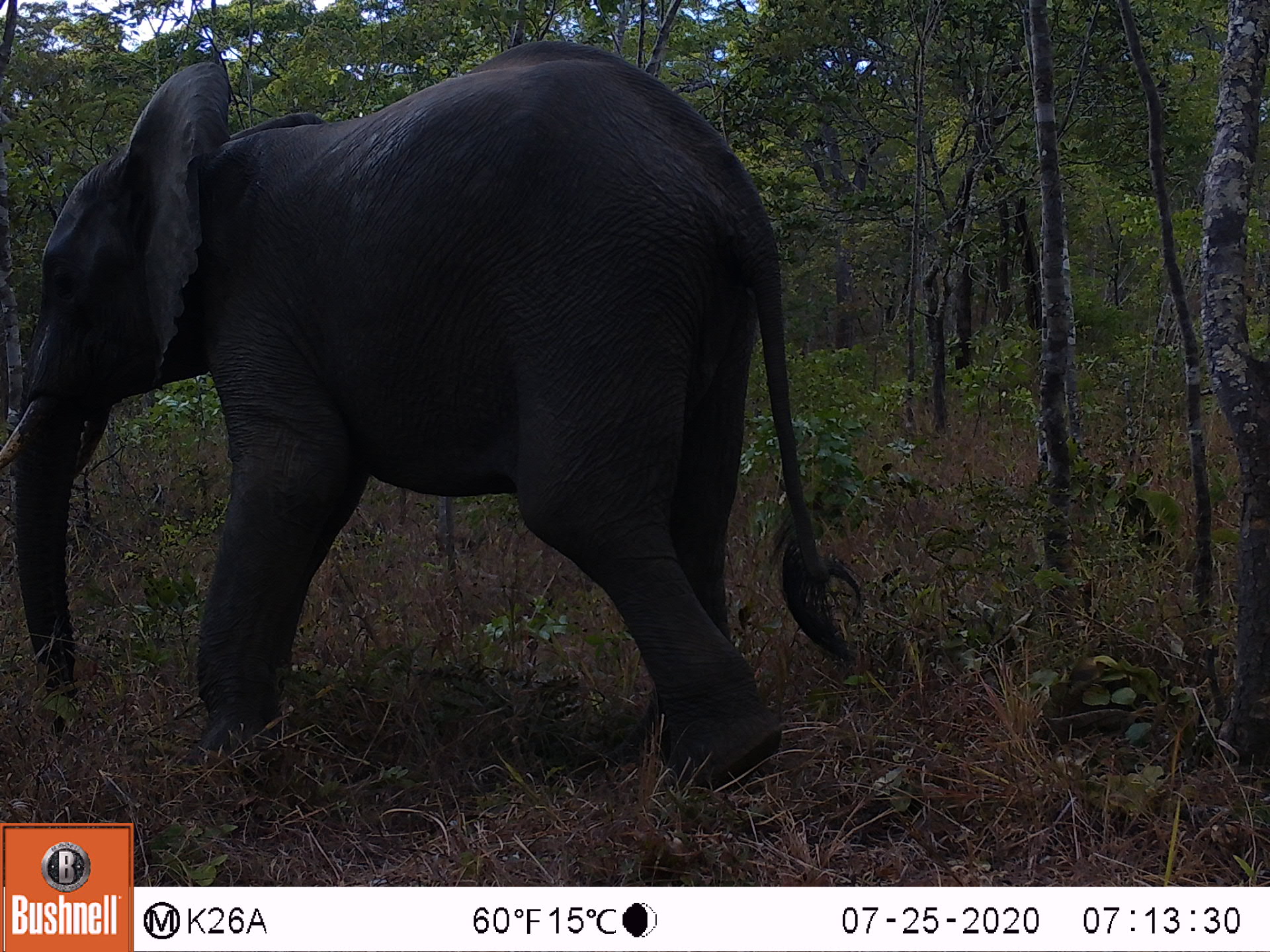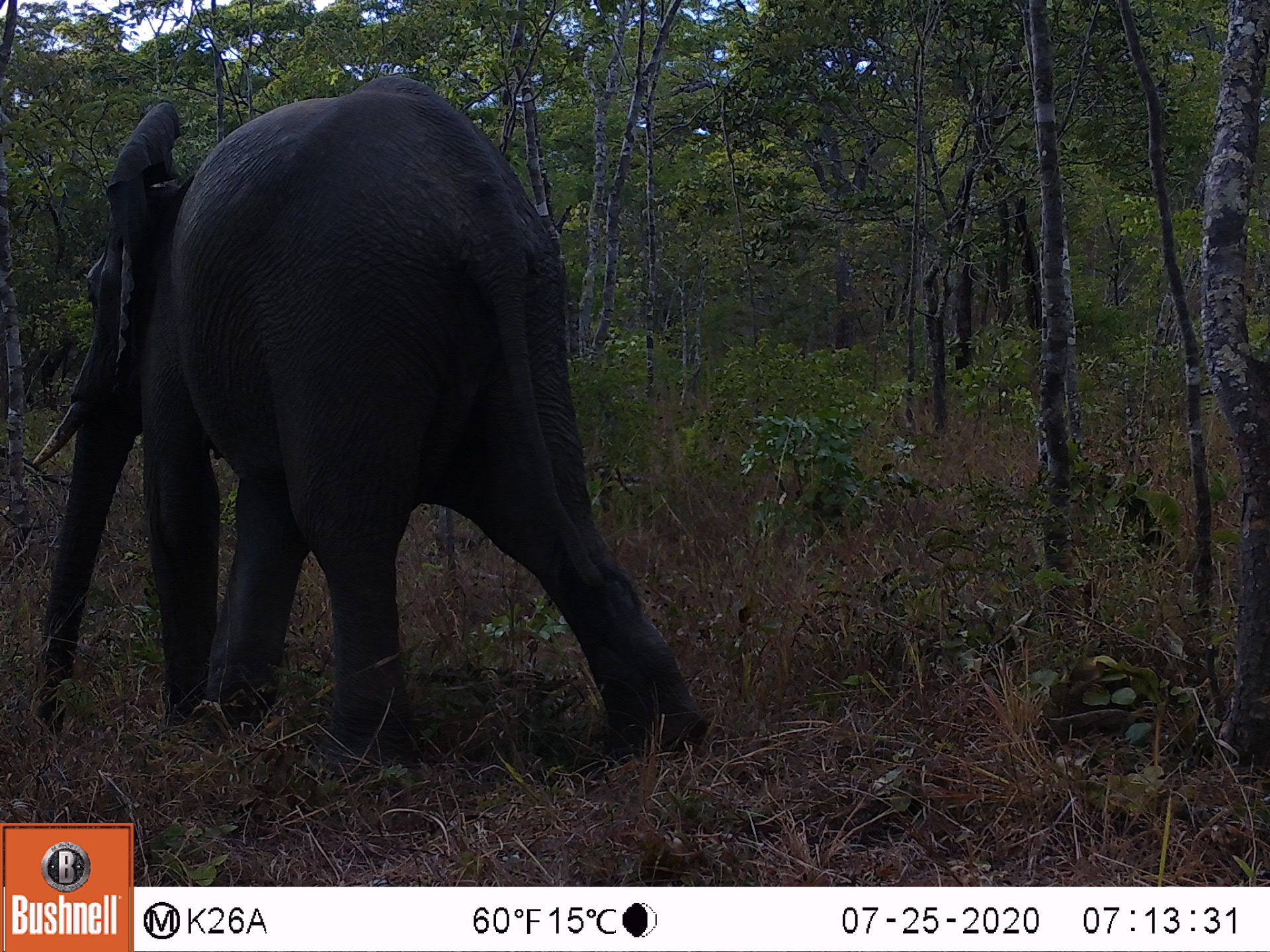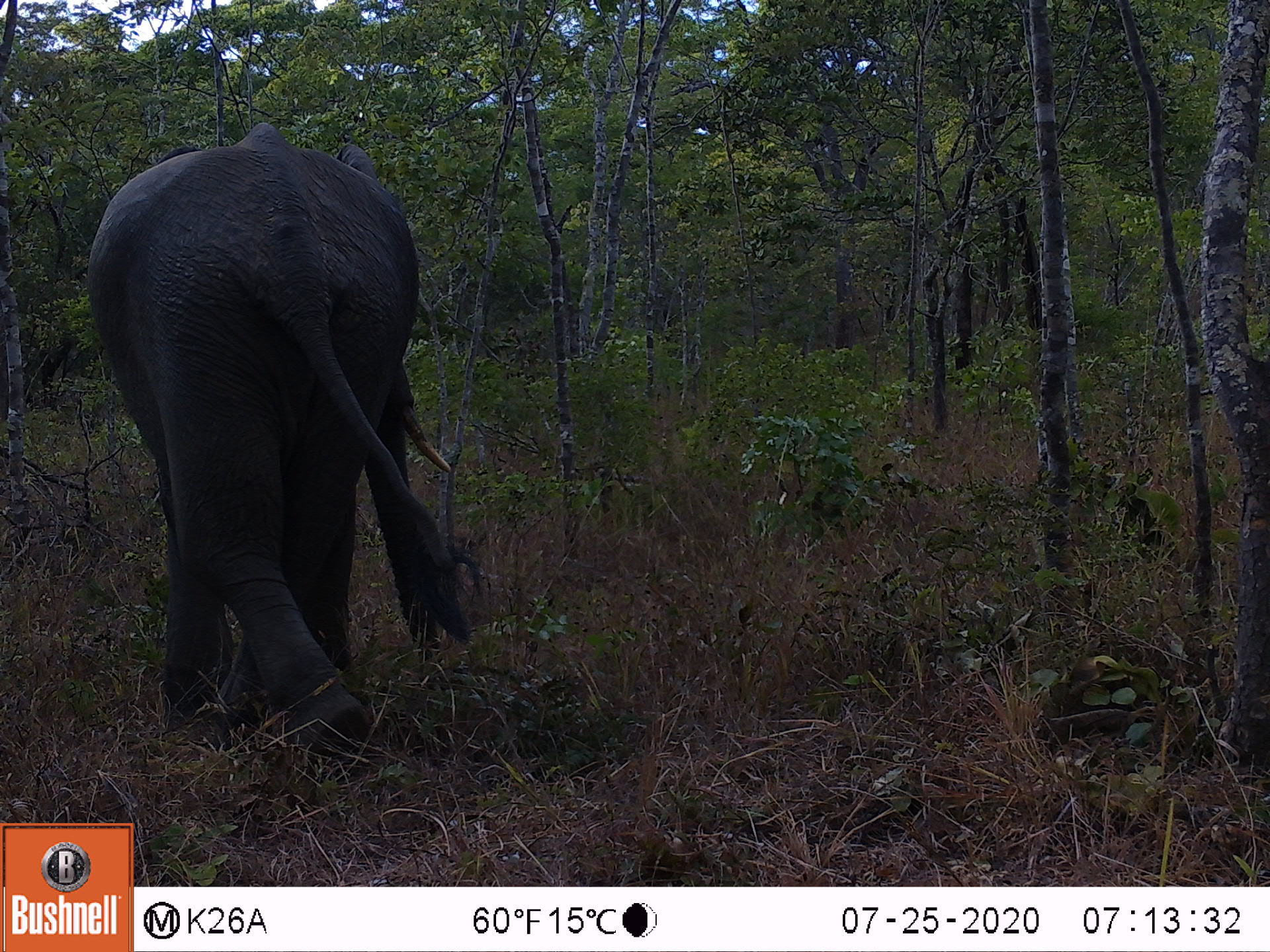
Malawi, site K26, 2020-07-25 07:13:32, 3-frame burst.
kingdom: Animalia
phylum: Chordata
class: Mammalia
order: Proboscidea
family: Elephantidae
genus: Loxodonta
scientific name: Loxodonta africana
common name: african savanna elephant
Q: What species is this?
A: African savanna elephant (Loxodonta africana).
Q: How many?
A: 1.